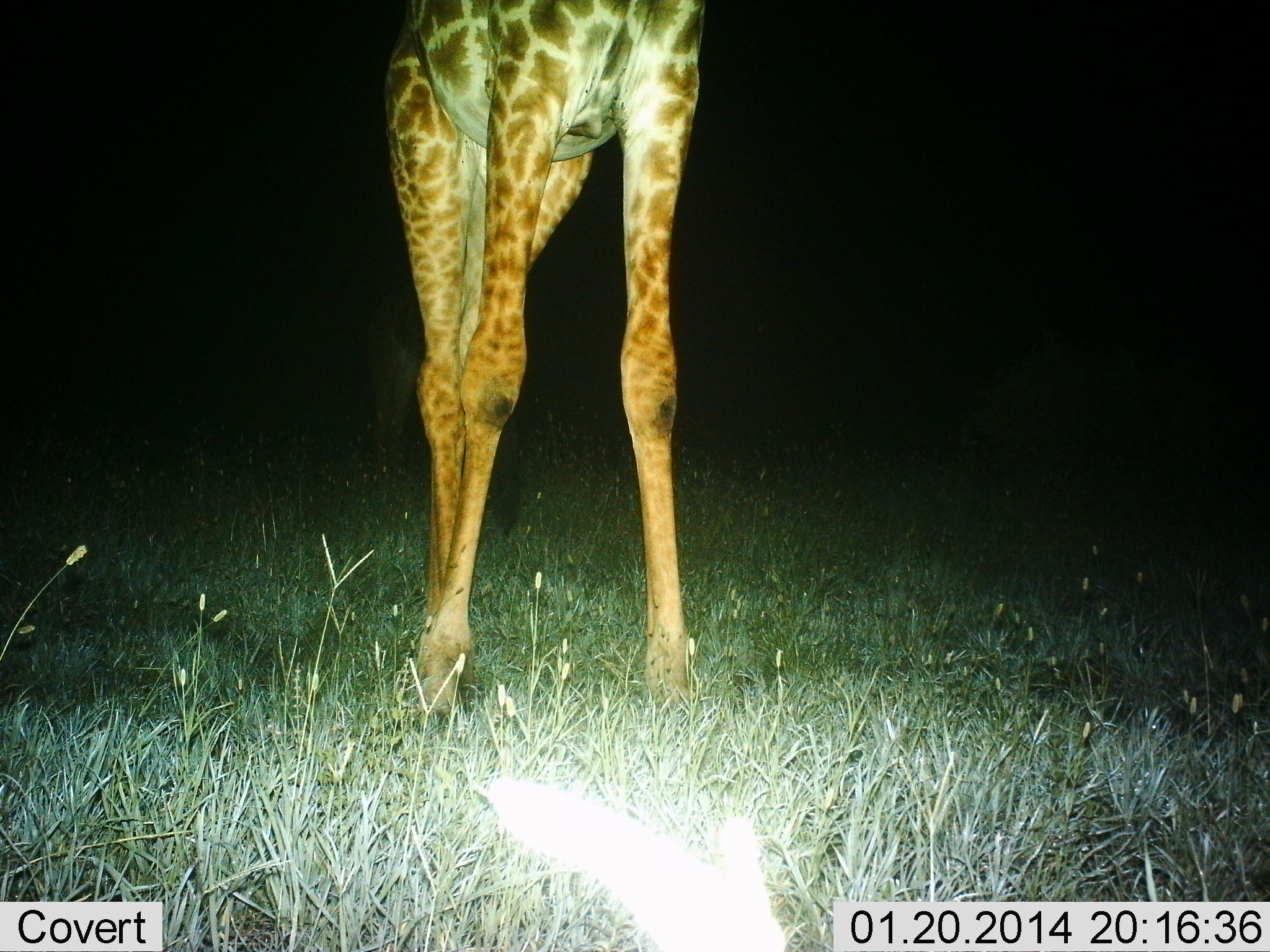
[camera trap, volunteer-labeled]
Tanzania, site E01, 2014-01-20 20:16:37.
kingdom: Animalia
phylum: Chordata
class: Mammalia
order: Artiodactyla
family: Giraffidae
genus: Giraffa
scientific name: Giraffa camelopardalis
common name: giraffe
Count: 1.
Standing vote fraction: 100%.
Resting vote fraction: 0%.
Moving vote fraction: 0%.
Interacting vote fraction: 0%.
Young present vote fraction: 0%.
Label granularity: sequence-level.